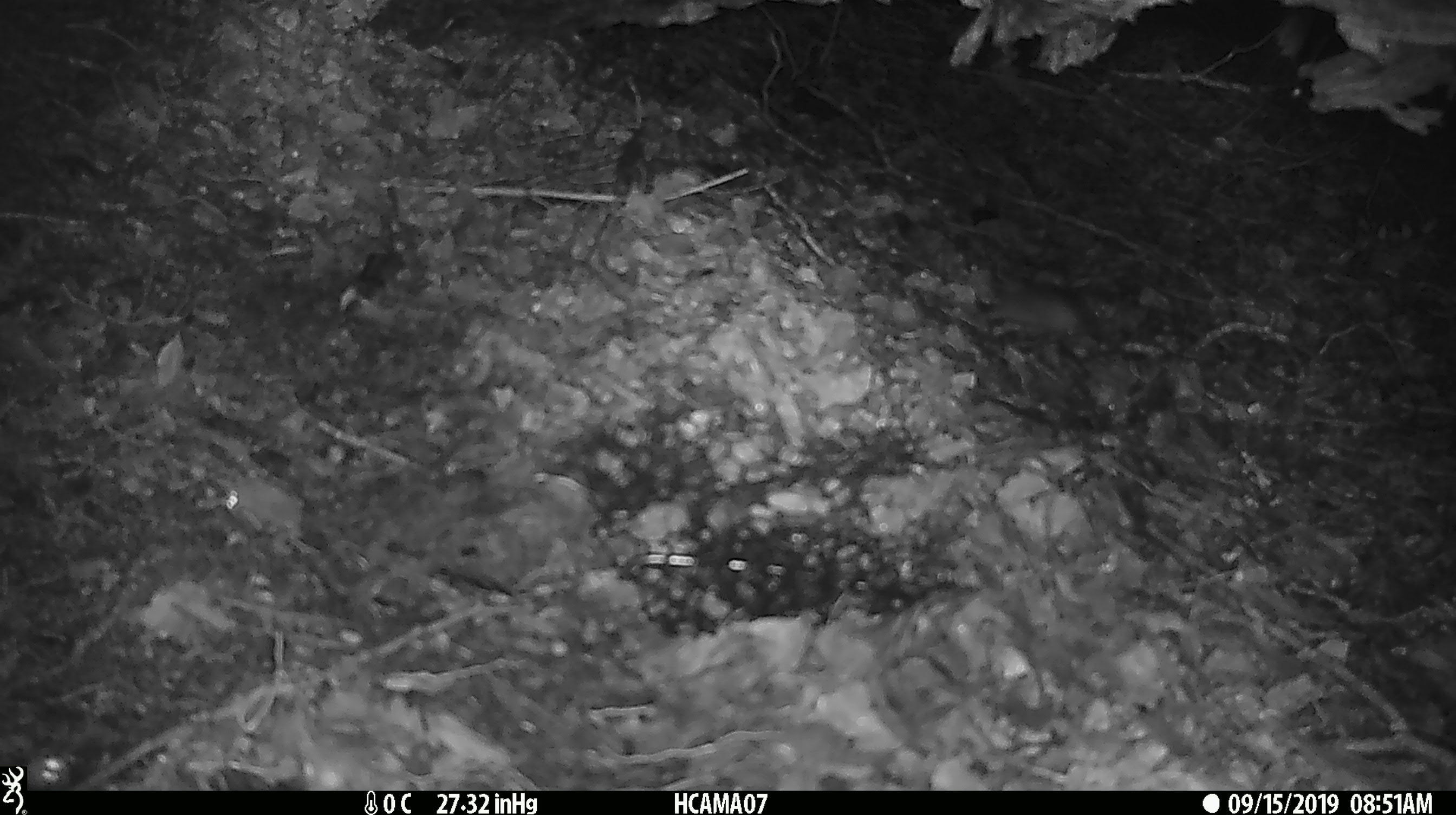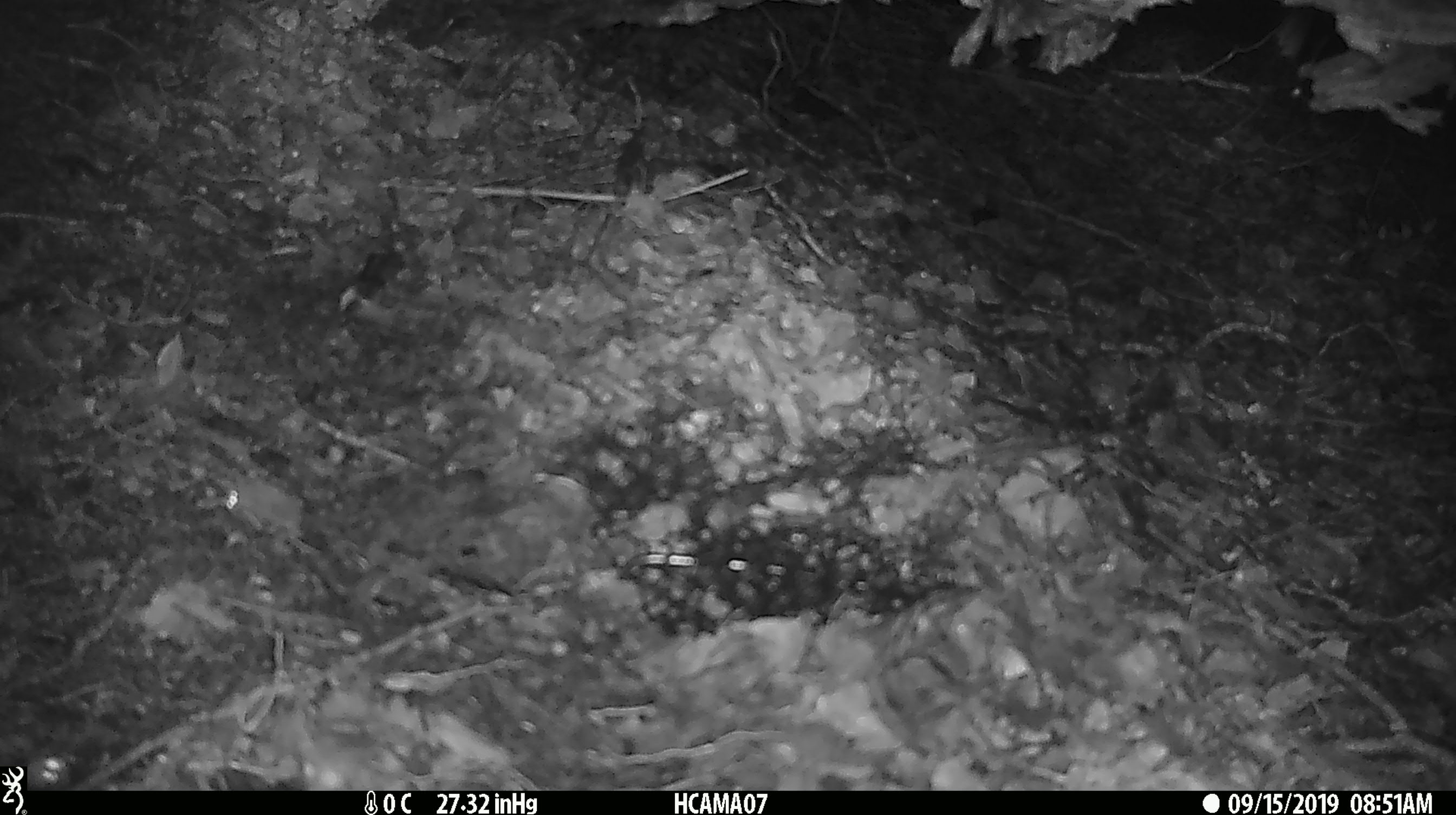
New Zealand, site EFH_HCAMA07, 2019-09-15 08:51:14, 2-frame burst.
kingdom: Animalia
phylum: Chordata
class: Mammalia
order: Rodentia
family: Muridae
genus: Mus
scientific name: Mus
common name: mouse